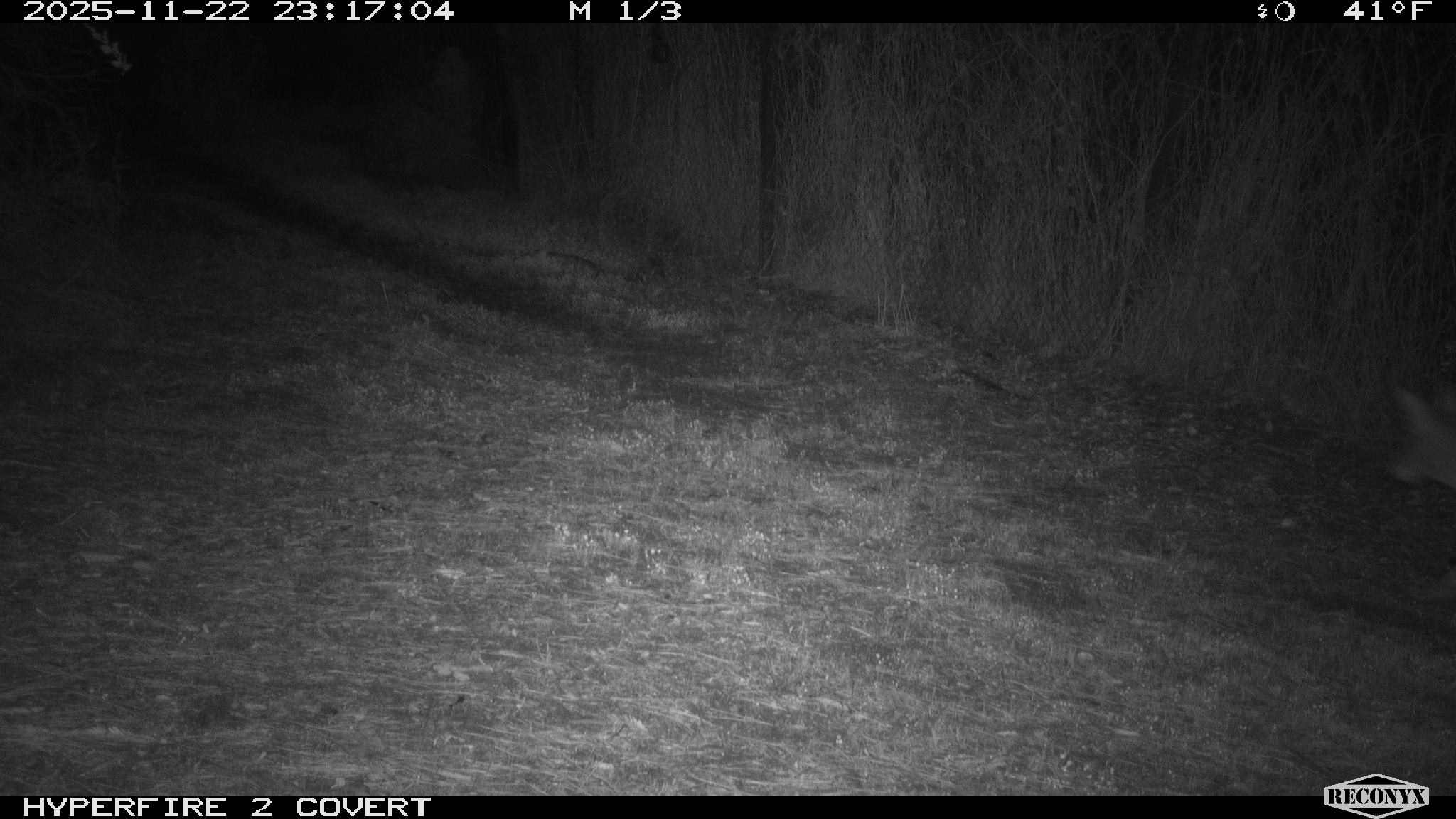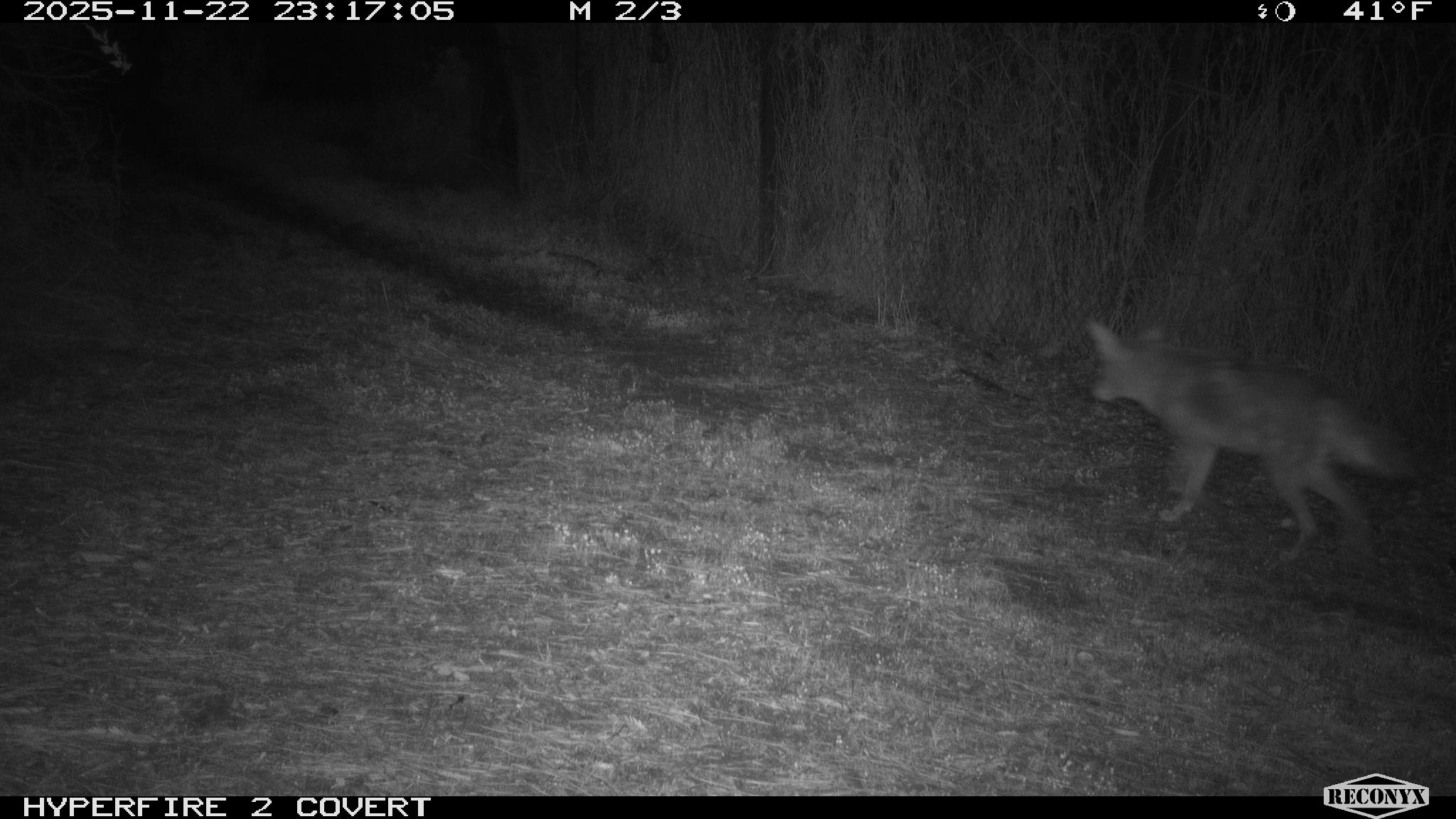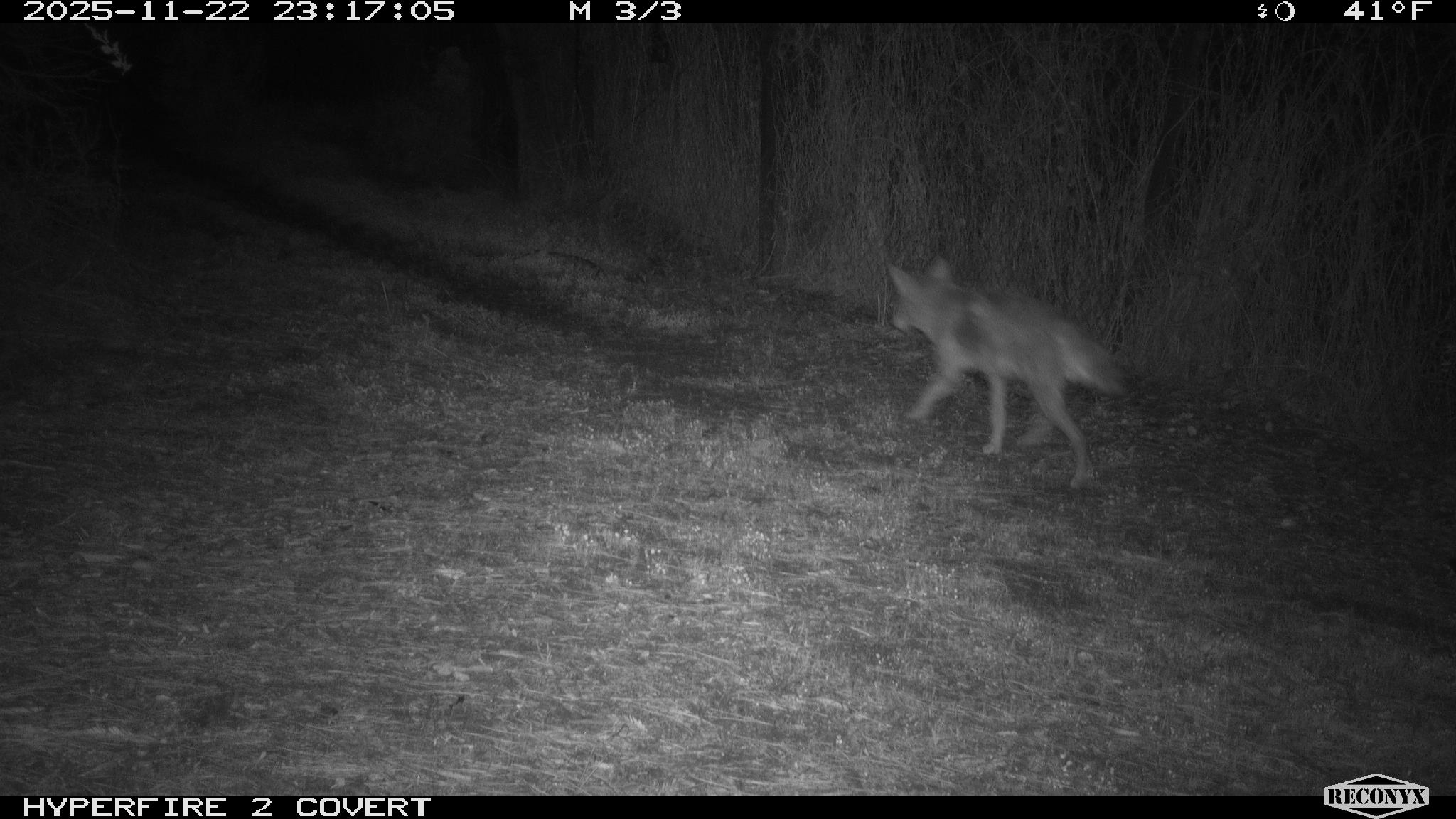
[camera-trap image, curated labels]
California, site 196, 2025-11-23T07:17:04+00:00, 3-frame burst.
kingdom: Animalia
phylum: Chordata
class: Mammalia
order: Carnivora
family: Canidae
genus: Canis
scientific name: Canis latrans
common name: coyote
Coyote (Canis latrans).